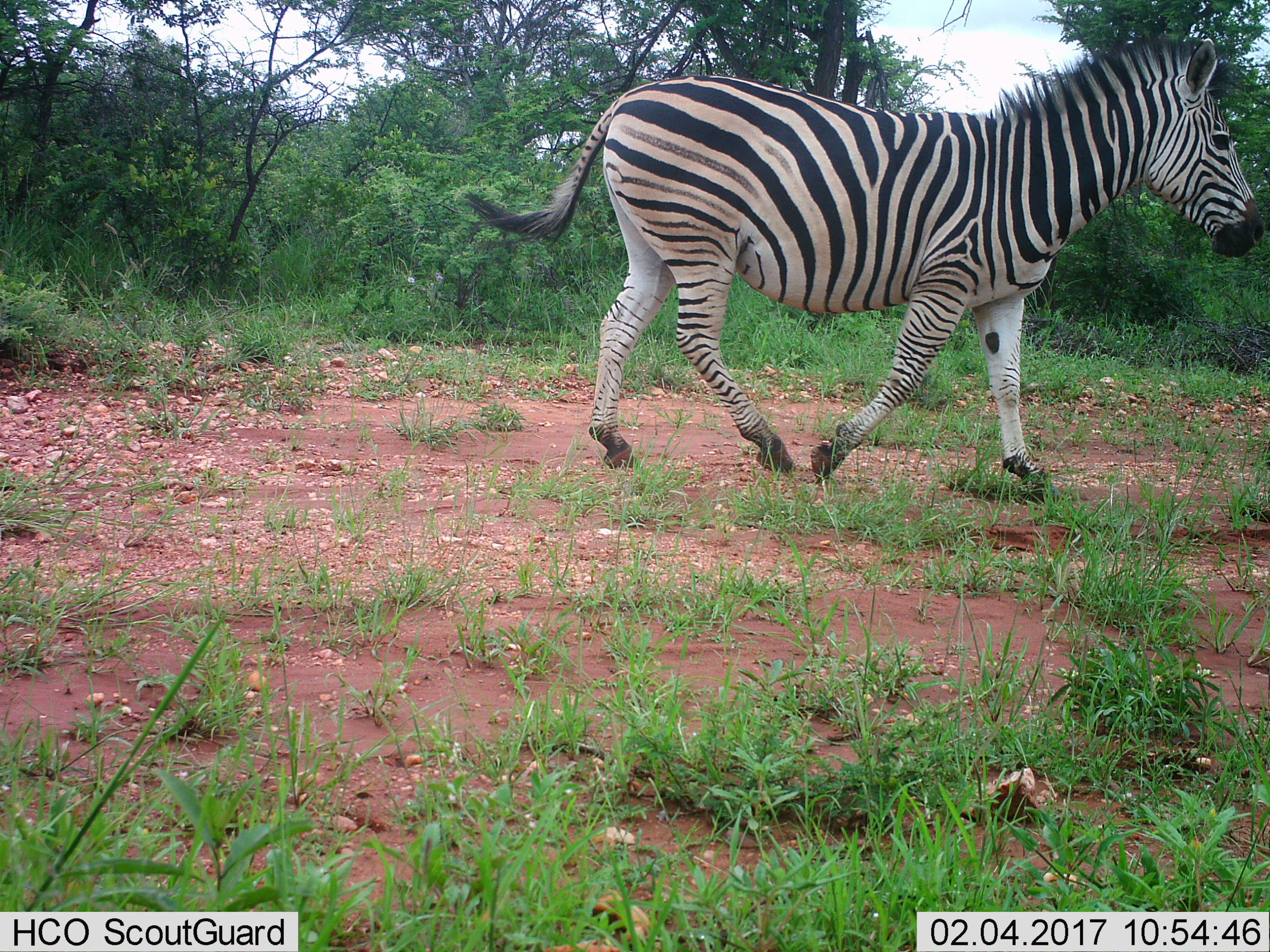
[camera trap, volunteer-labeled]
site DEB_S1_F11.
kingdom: Animalia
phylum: Chordata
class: Mammalia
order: Perissodactyla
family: Equidae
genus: Equus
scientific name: Equus quagga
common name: plains zebra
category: zebraplains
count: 1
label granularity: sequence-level